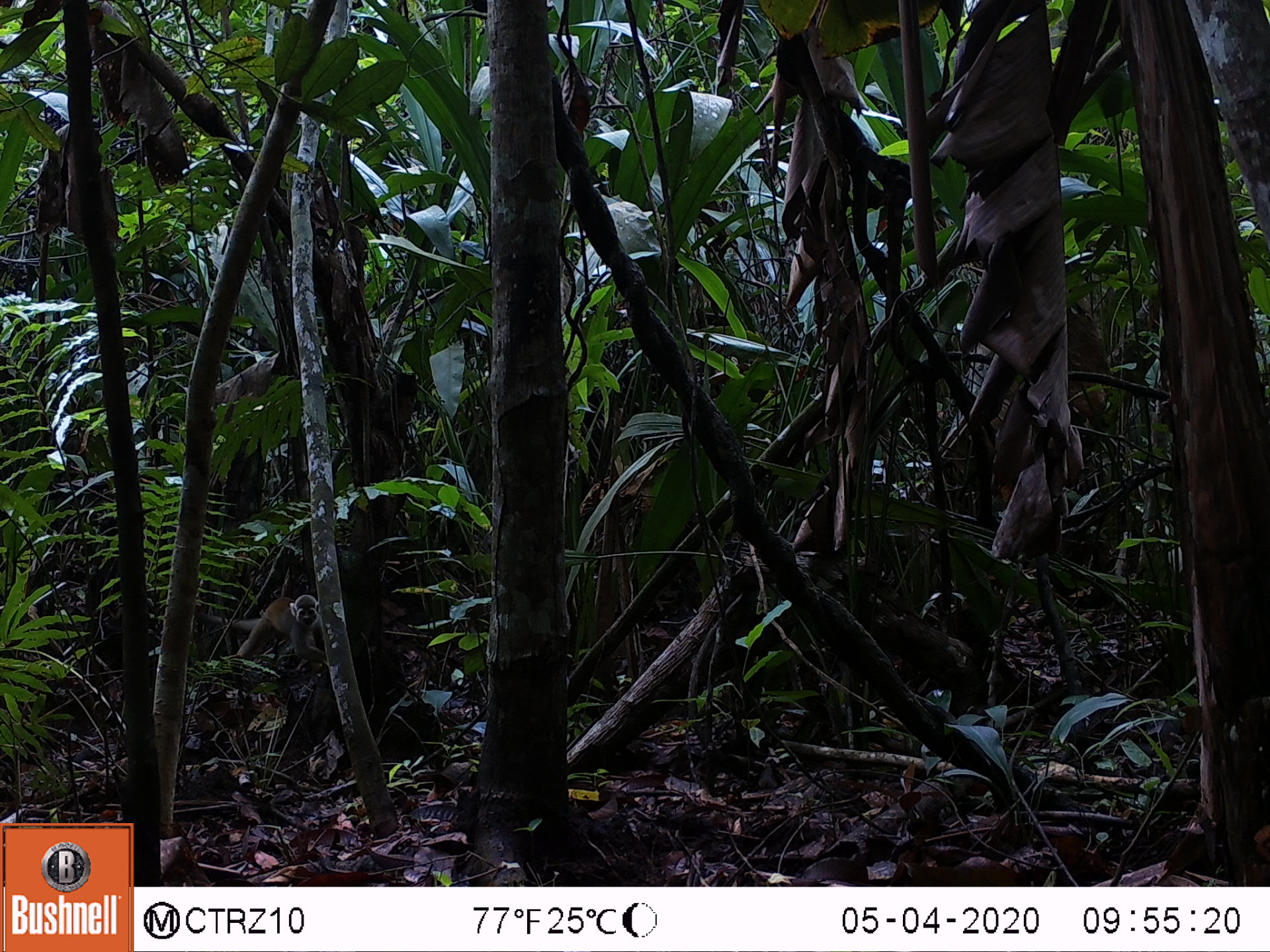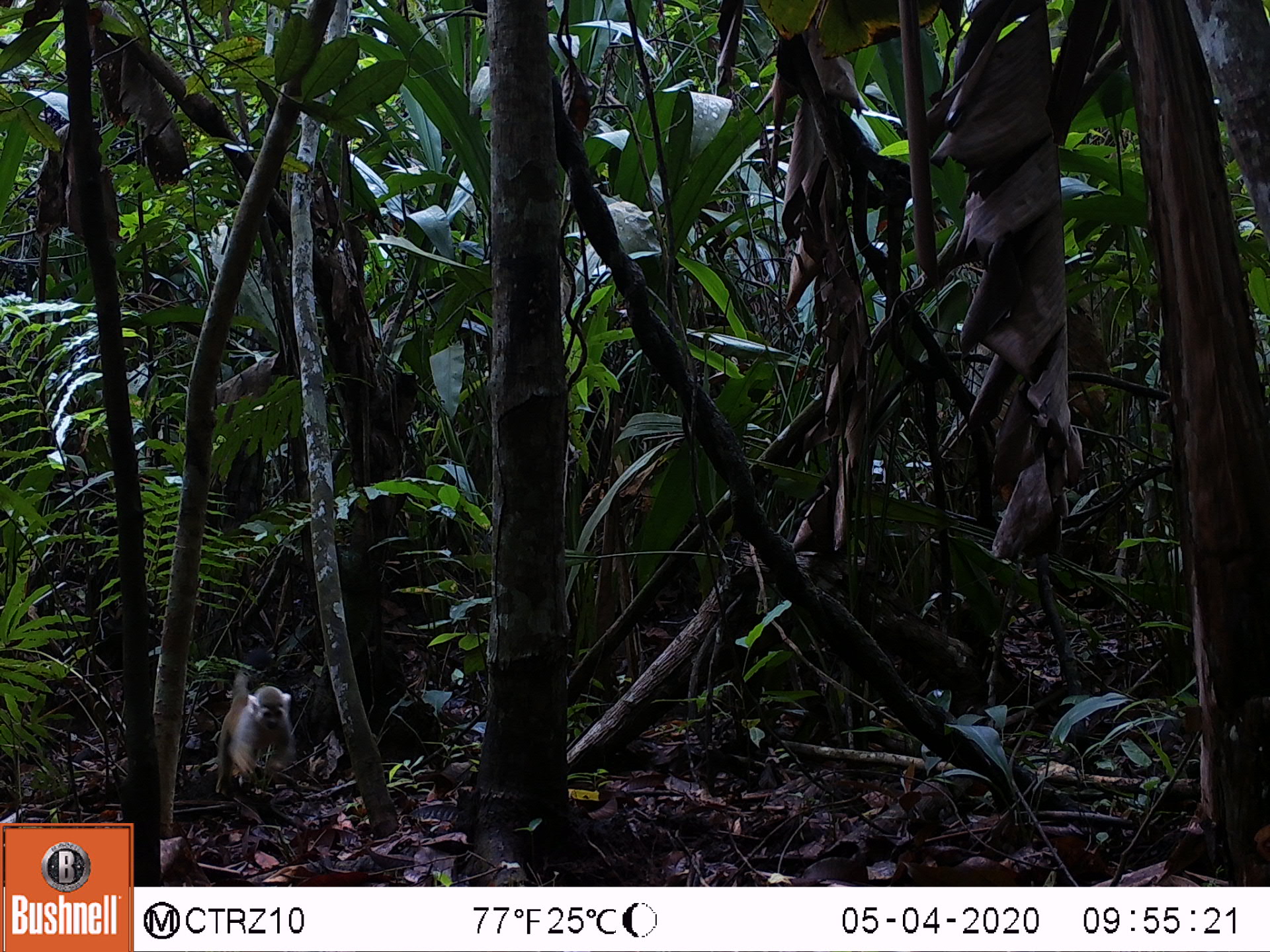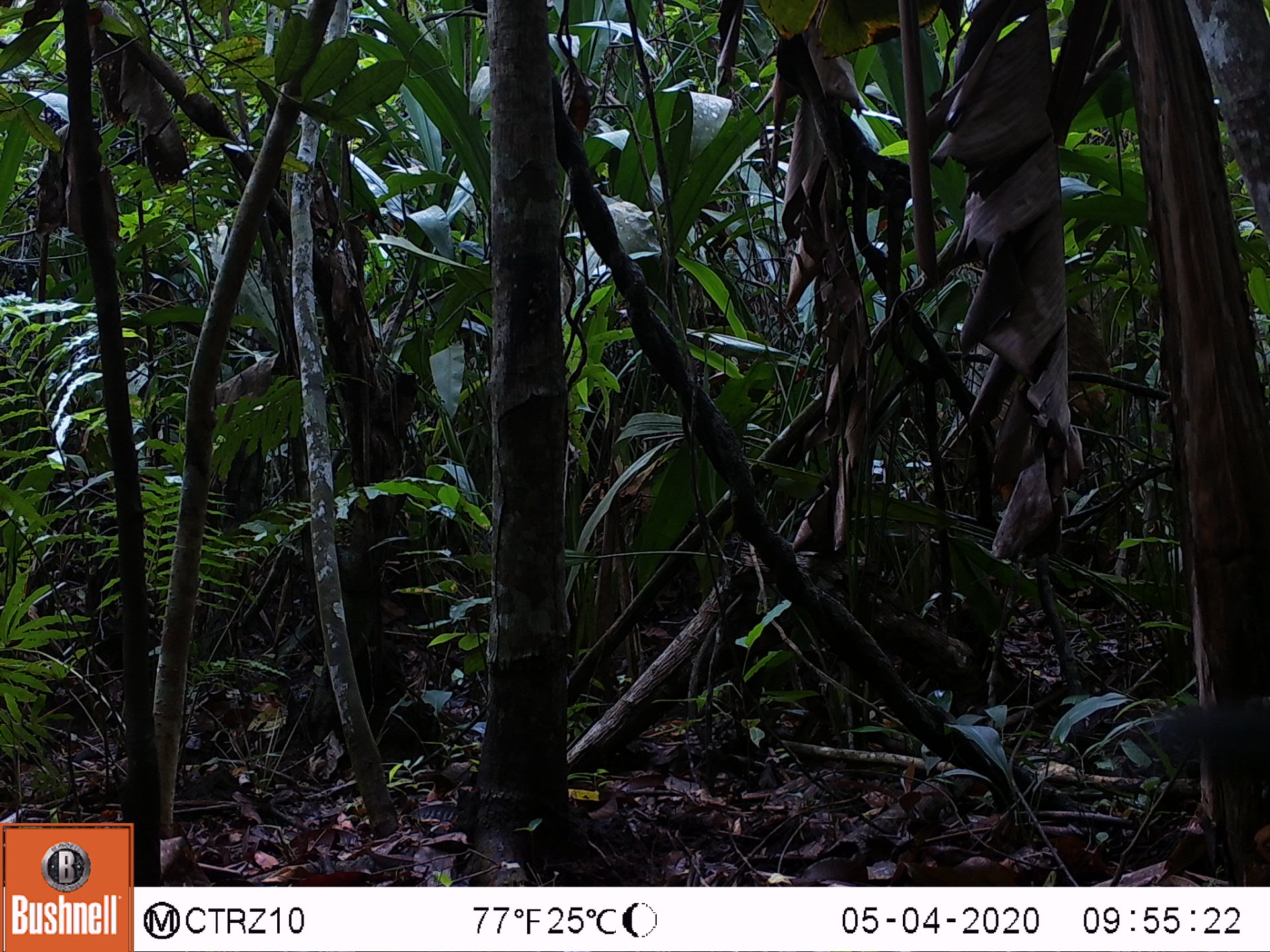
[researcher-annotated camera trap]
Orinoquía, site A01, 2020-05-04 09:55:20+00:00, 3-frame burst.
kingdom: Animalia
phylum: Chordata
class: Mammalia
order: Primates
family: Cebidae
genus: Saimiri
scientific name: Saimiri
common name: squirrel monkey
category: unknown squirrel monkey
Unknown squirrel monkey (squirrel monkey) (Saimiri).